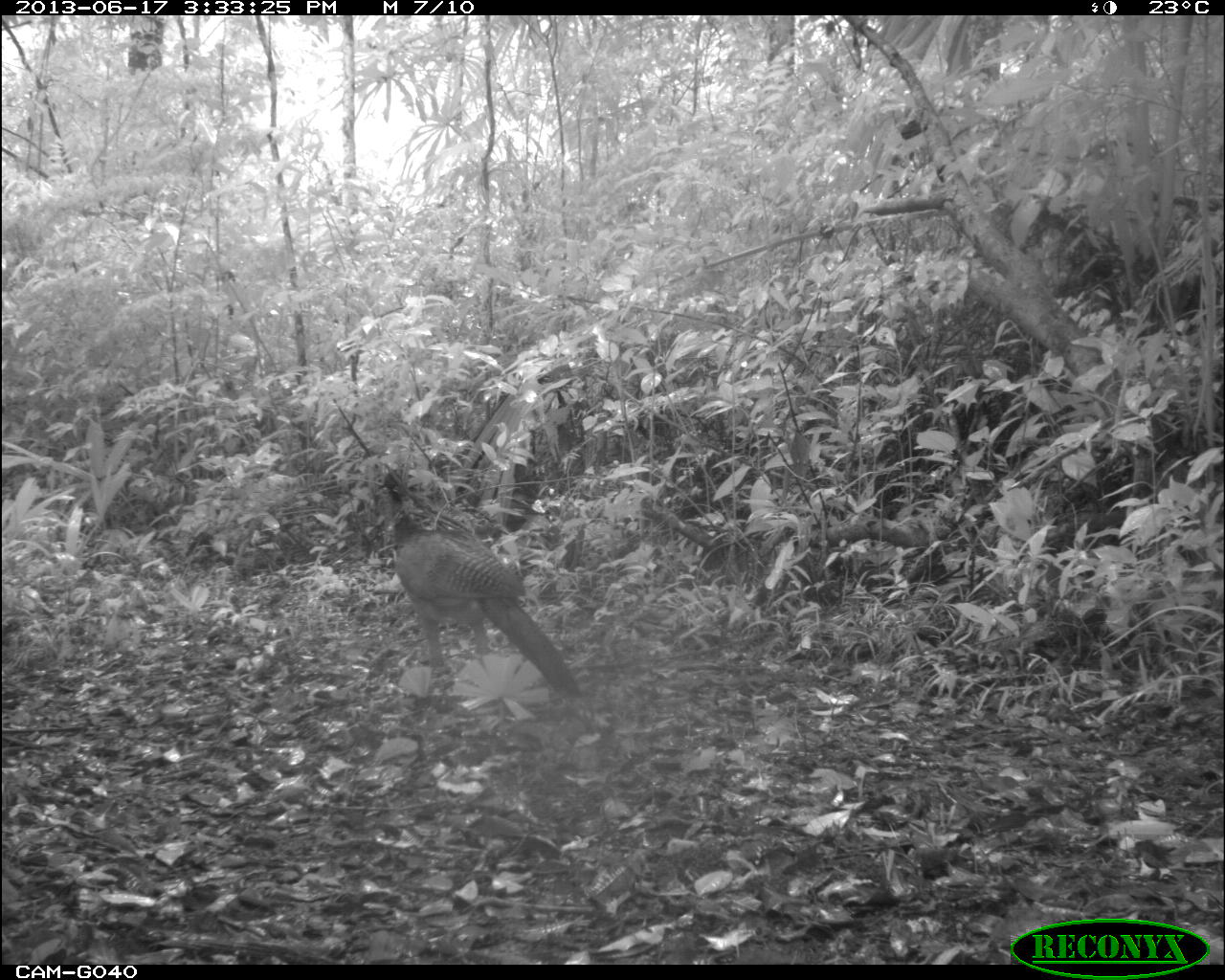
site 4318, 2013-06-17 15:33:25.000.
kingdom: Animalia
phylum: Chordata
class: Aves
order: Galliformes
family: Cracidae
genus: Crax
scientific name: Crax rubra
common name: great curassow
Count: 1.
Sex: female.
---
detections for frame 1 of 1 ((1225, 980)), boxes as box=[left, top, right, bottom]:
crax rubra: box=[377, 469, 582, 701]